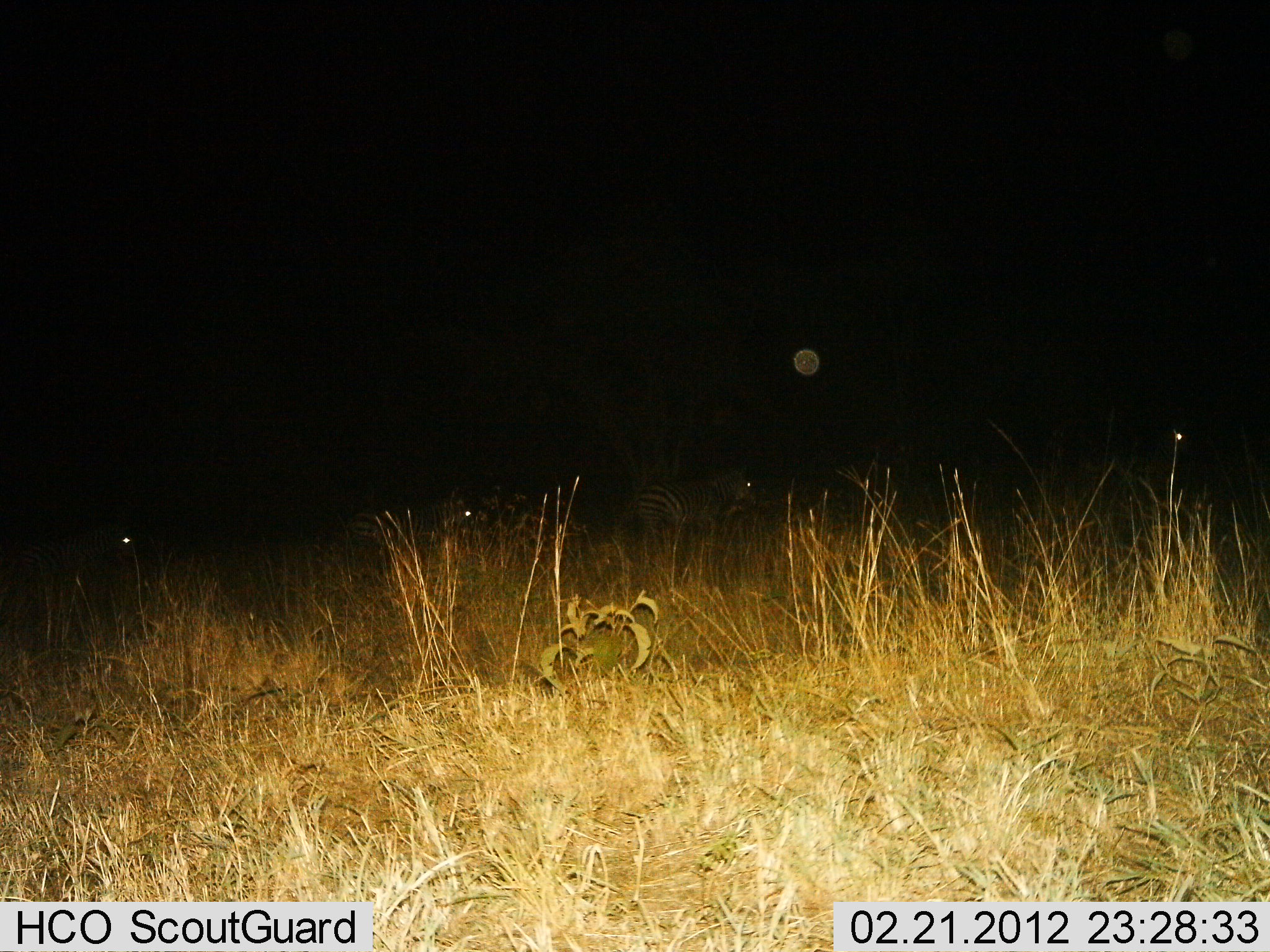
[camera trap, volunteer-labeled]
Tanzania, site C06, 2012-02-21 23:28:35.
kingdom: Animalia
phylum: Chordata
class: Mammalia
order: Perissodactyla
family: Equidae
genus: Equus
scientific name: Equus quagga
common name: plains zebra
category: zebra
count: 3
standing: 58%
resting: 0%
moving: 58%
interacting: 0%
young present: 0%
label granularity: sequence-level